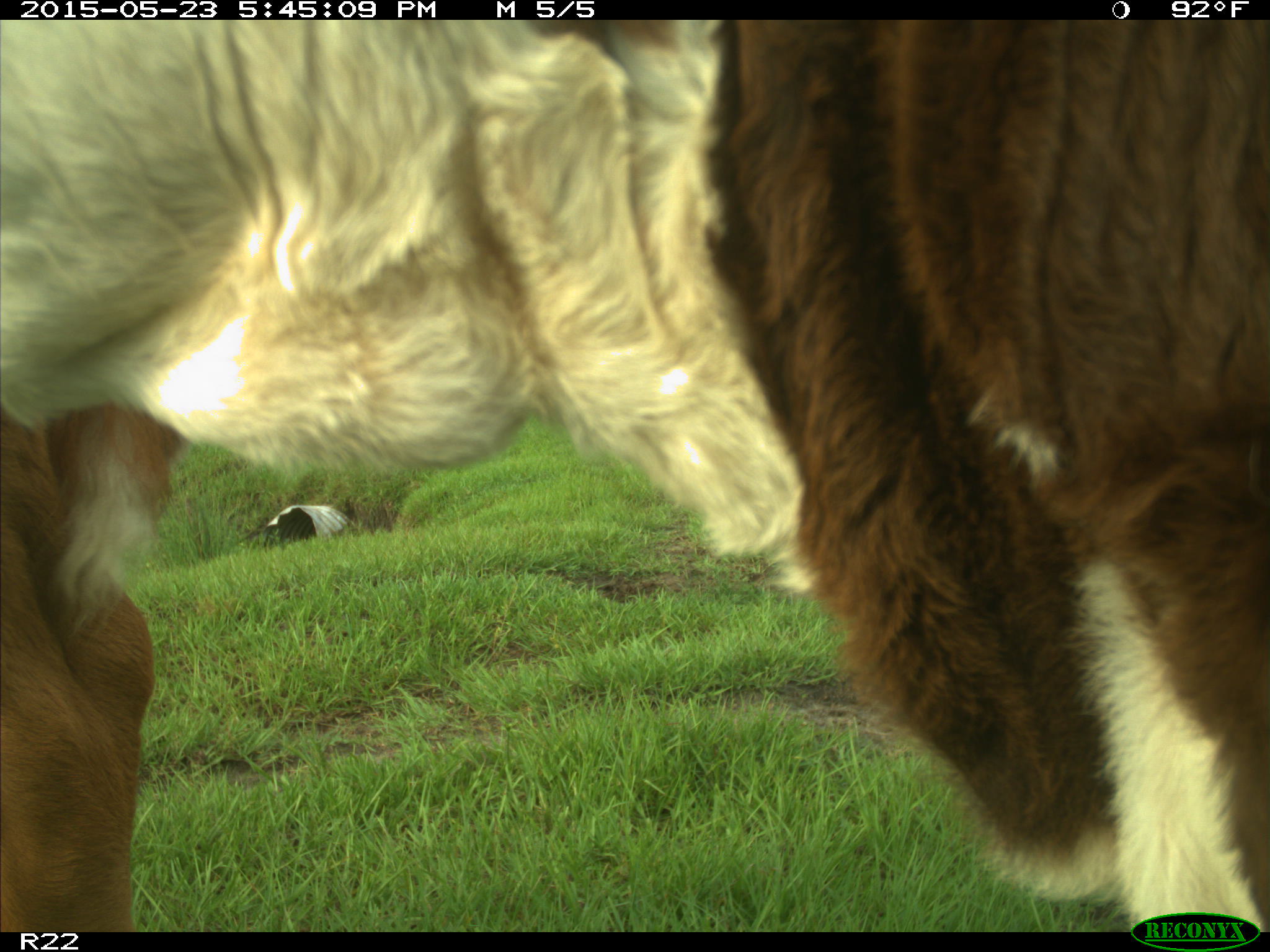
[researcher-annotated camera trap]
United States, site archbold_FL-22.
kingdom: Animalia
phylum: Chordata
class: Mammalia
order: Artiodactyla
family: Bovidae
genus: Bos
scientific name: Bos taurus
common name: domestic cow